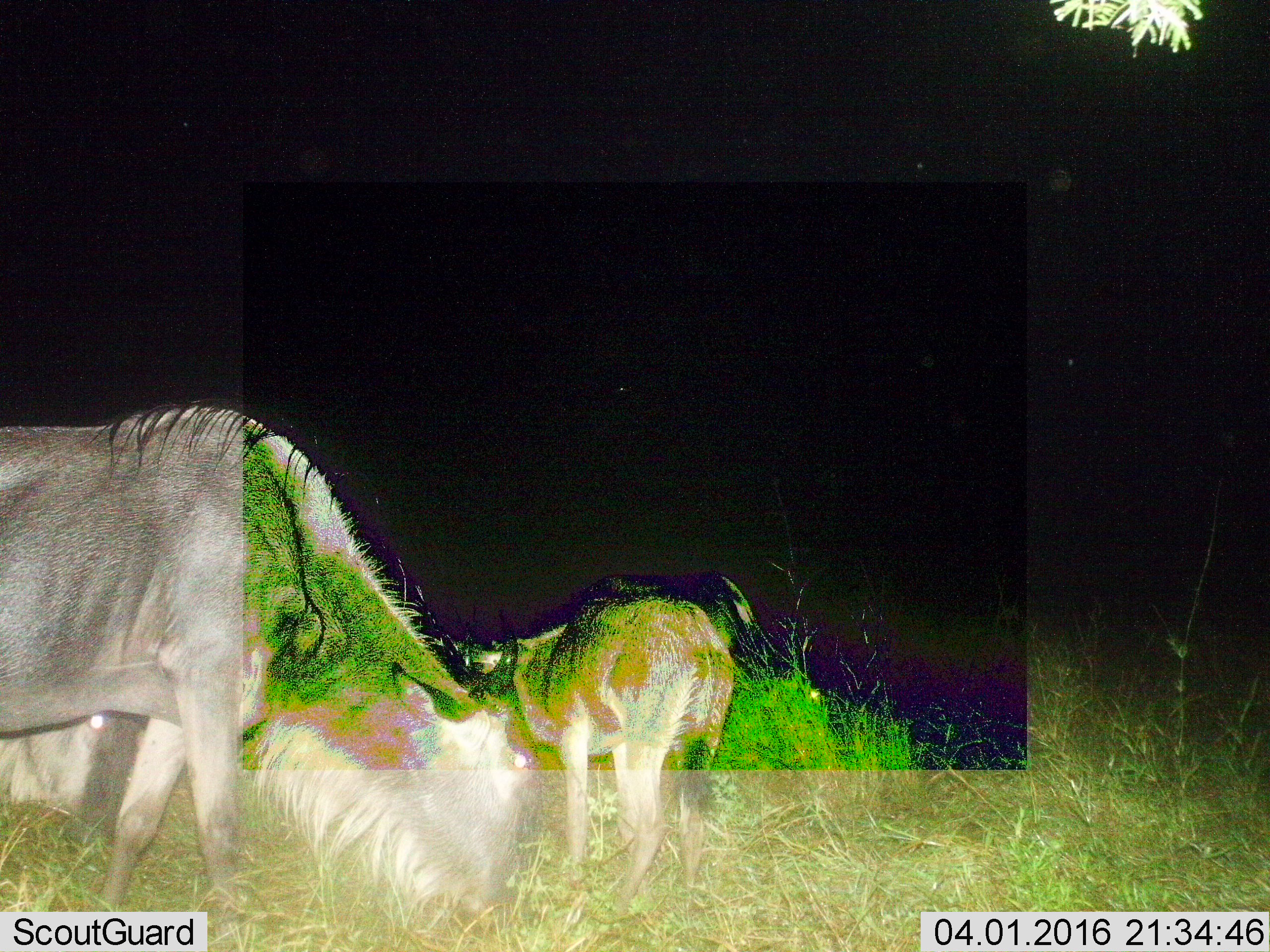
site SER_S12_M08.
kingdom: Animalia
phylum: Chordata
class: Mammalia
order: Artiodactyla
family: Bovidae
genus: Connochaetes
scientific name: Connochaetes taurinus taurinus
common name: blue wildebeest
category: wildebeestblue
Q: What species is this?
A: Wildebeestblue (blue wildebeest) (Connochaetes taurinus taurinus).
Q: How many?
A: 3.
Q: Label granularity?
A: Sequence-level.